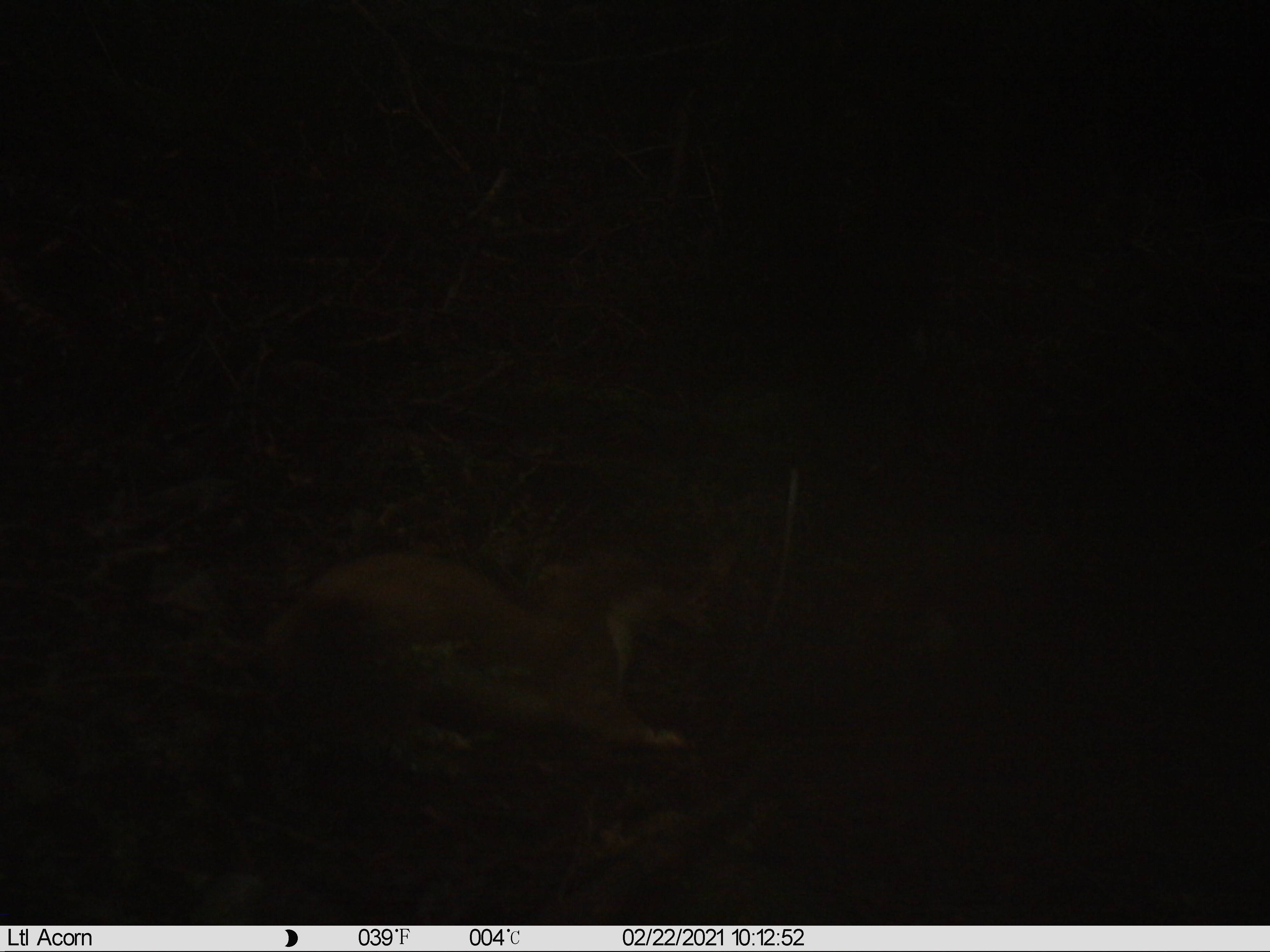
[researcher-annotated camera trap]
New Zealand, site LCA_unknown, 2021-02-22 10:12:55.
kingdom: Animalia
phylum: Chordata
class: Mammalia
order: Carnivora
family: Mustelidae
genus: Mustela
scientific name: Mustela erminea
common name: stoat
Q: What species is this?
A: Stoat (Mustela erminea).